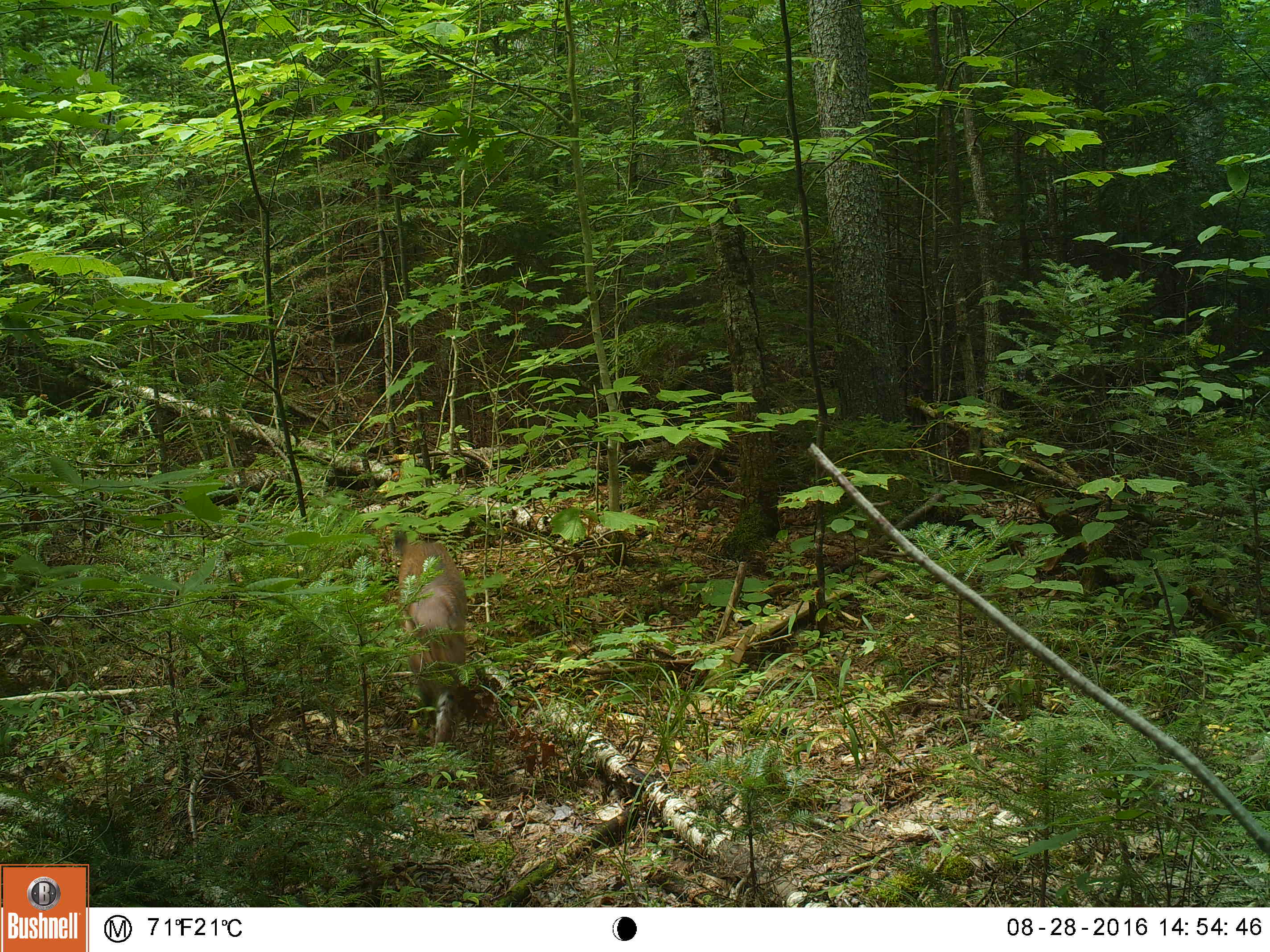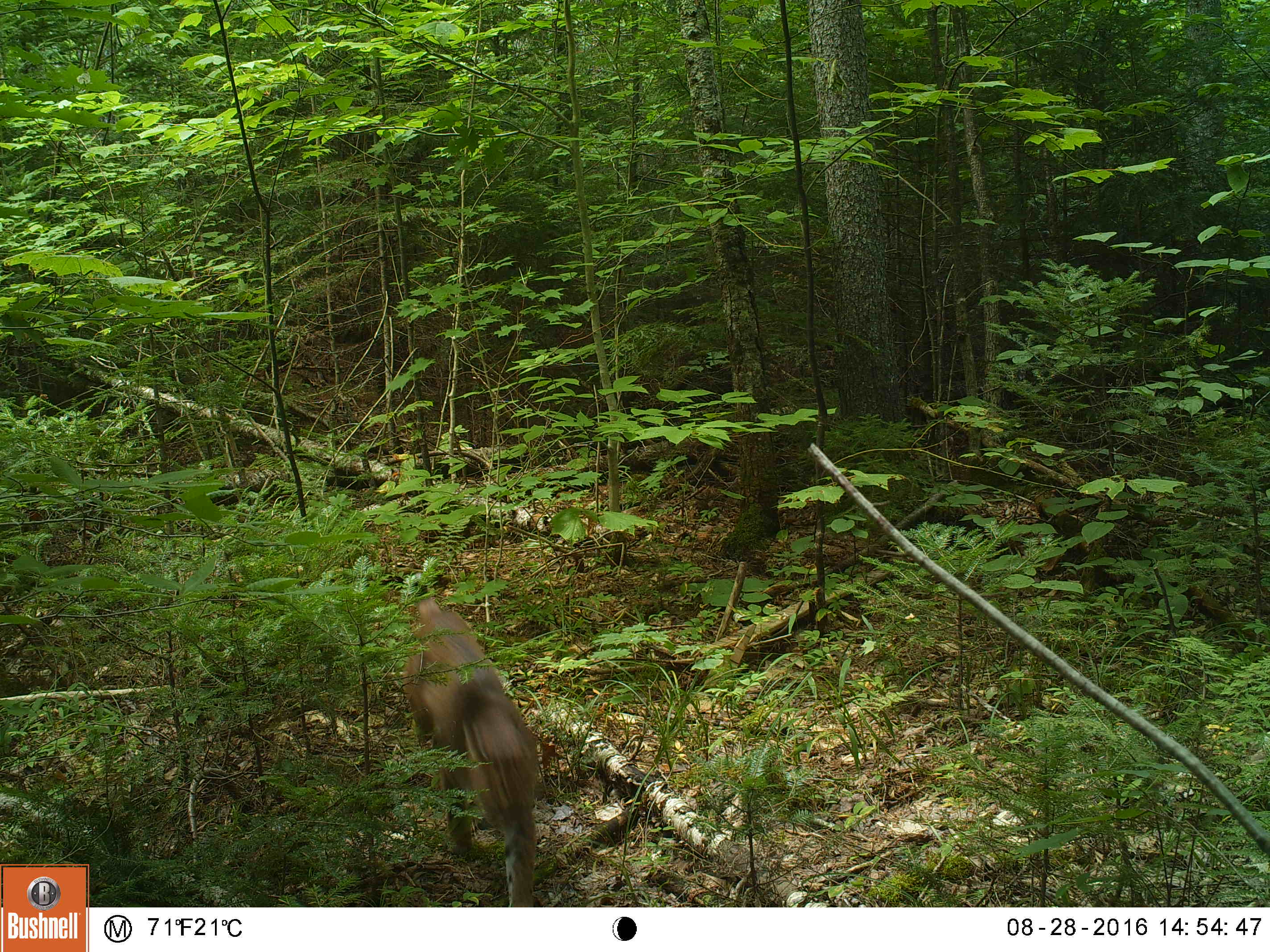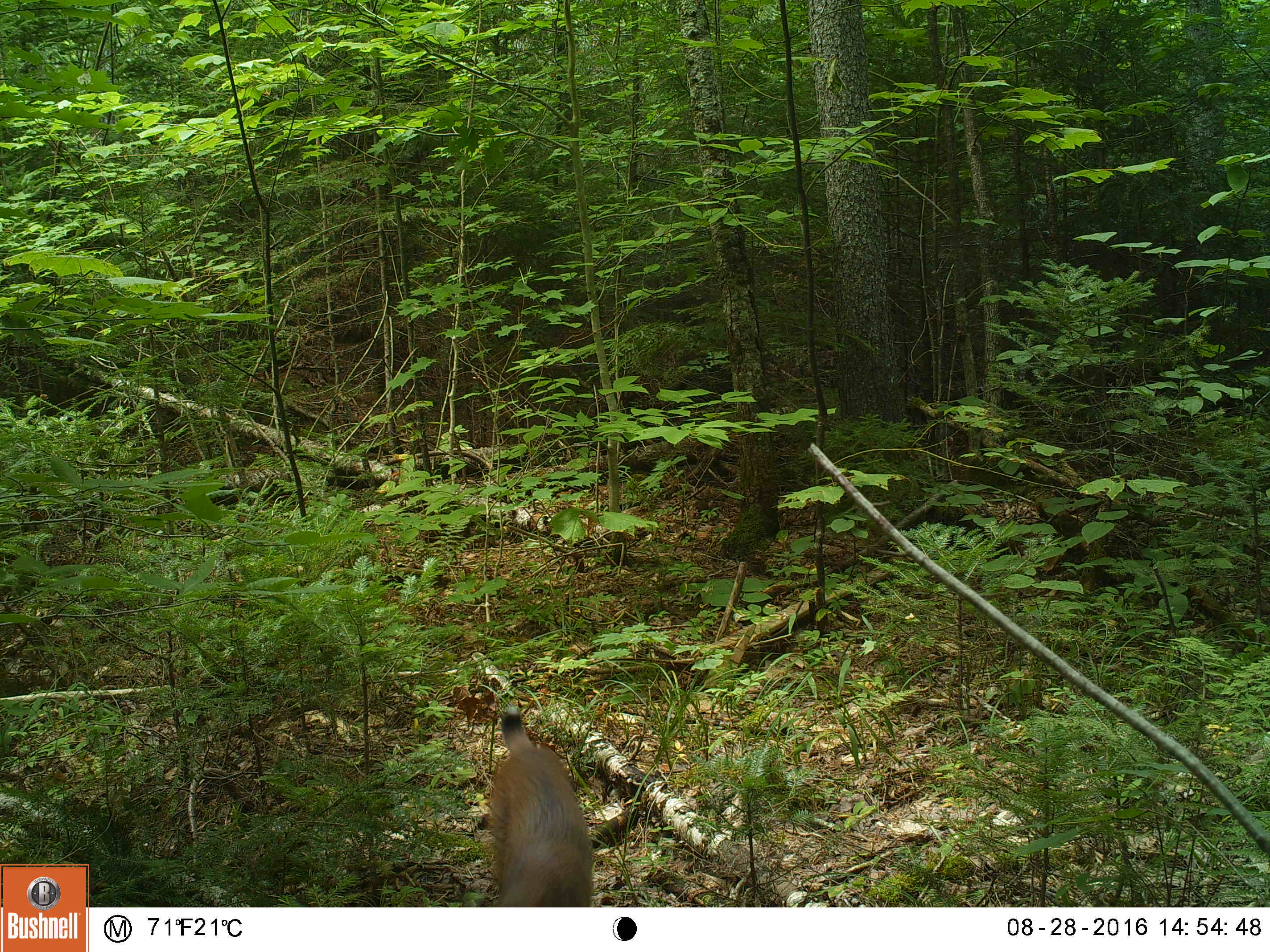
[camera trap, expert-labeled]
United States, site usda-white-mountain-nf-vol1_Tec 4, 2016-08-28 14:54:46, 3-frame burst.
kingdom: Animalia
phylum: Chordata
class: Mammalia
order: Carnivora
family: Felidae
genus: Lynx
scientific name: Lynx rufus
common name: bobcat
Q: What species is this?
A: Bobcat (Lynx rufus).